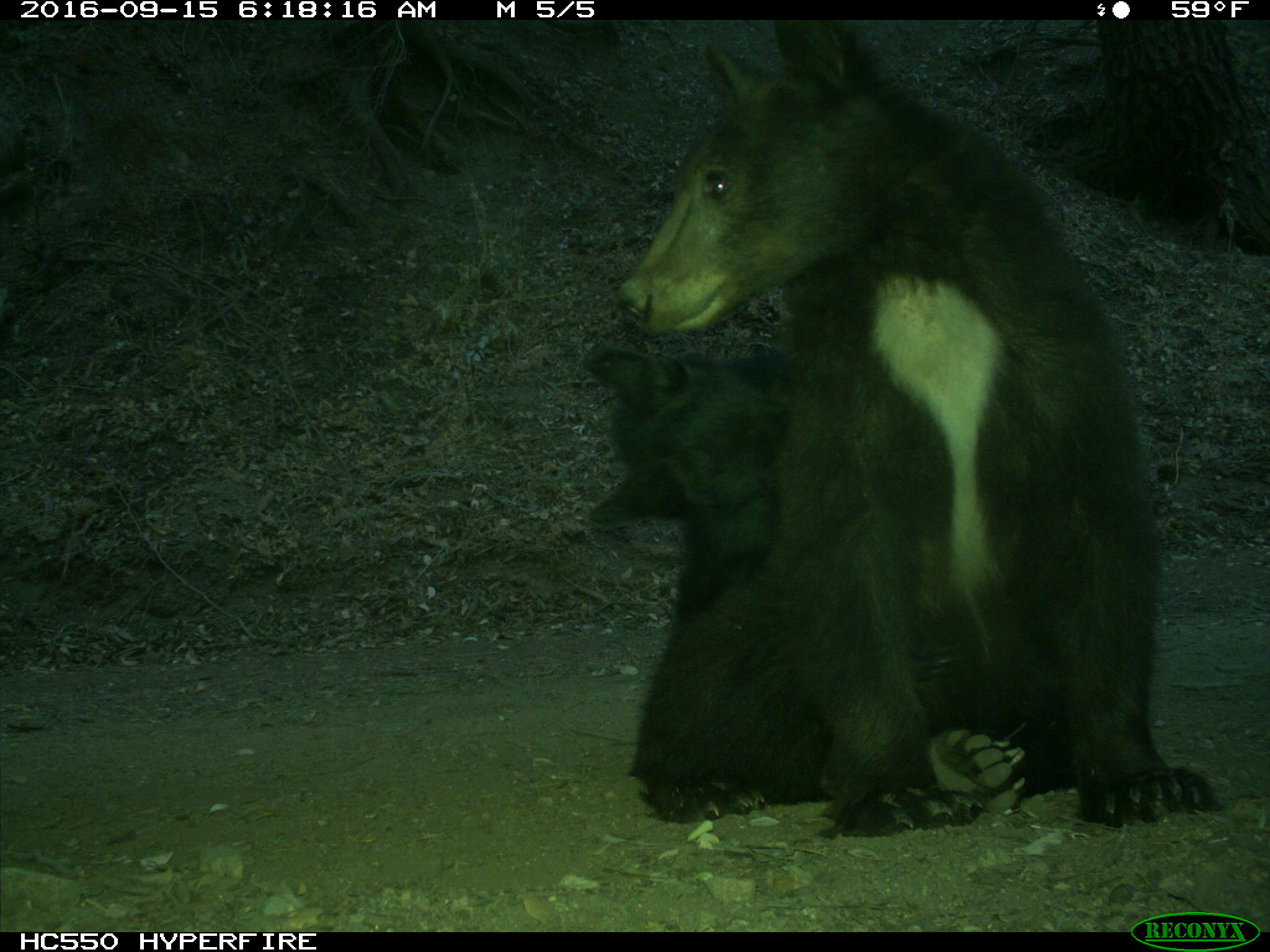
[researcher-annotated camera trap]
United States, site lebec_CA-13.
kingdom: Animalia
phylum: Chordata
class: Mammalia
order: Carnivora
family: Ursidae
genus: Ursus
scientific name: Ursus americanus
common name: american black bear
Ursus americanus (american black bear).